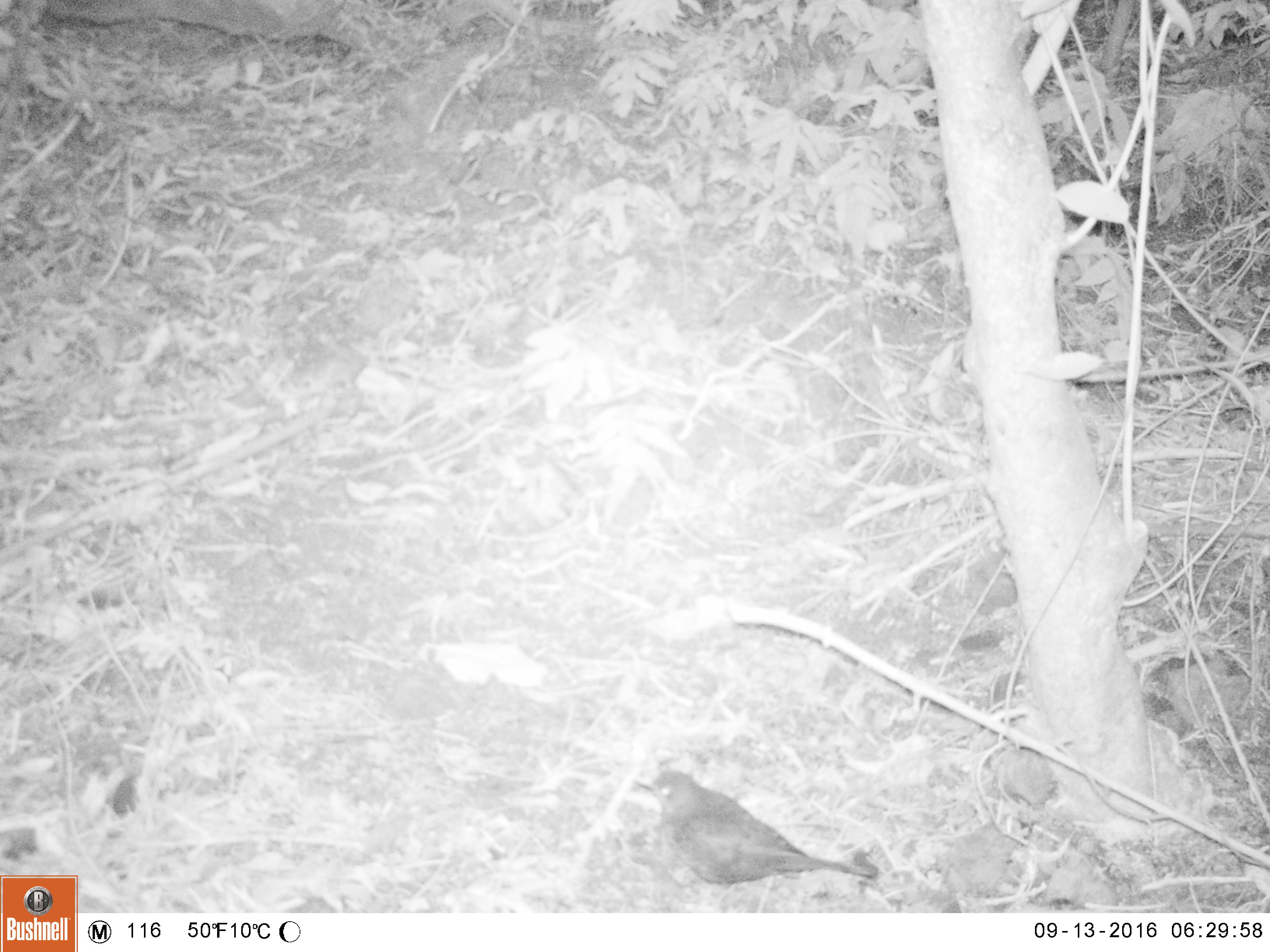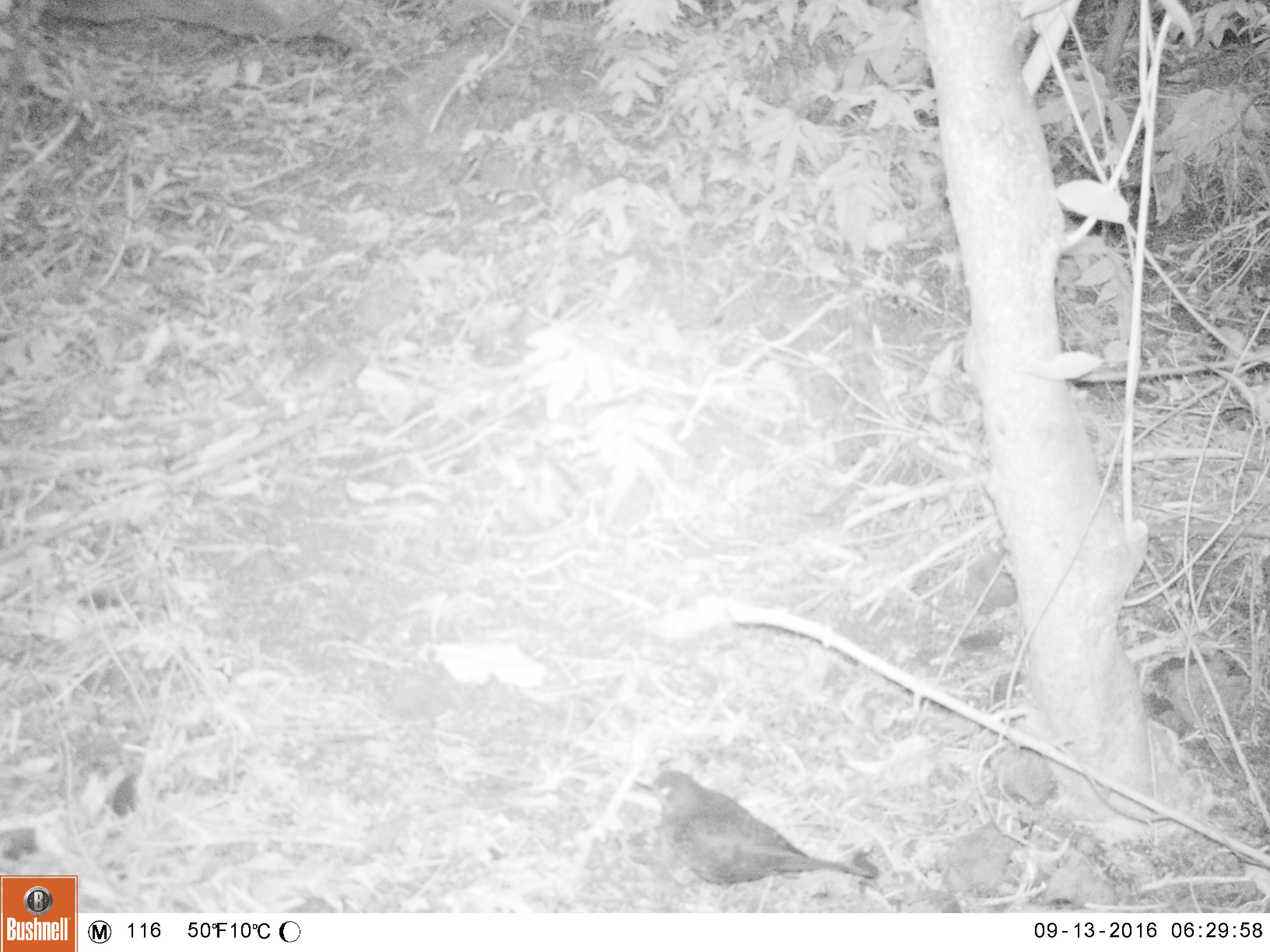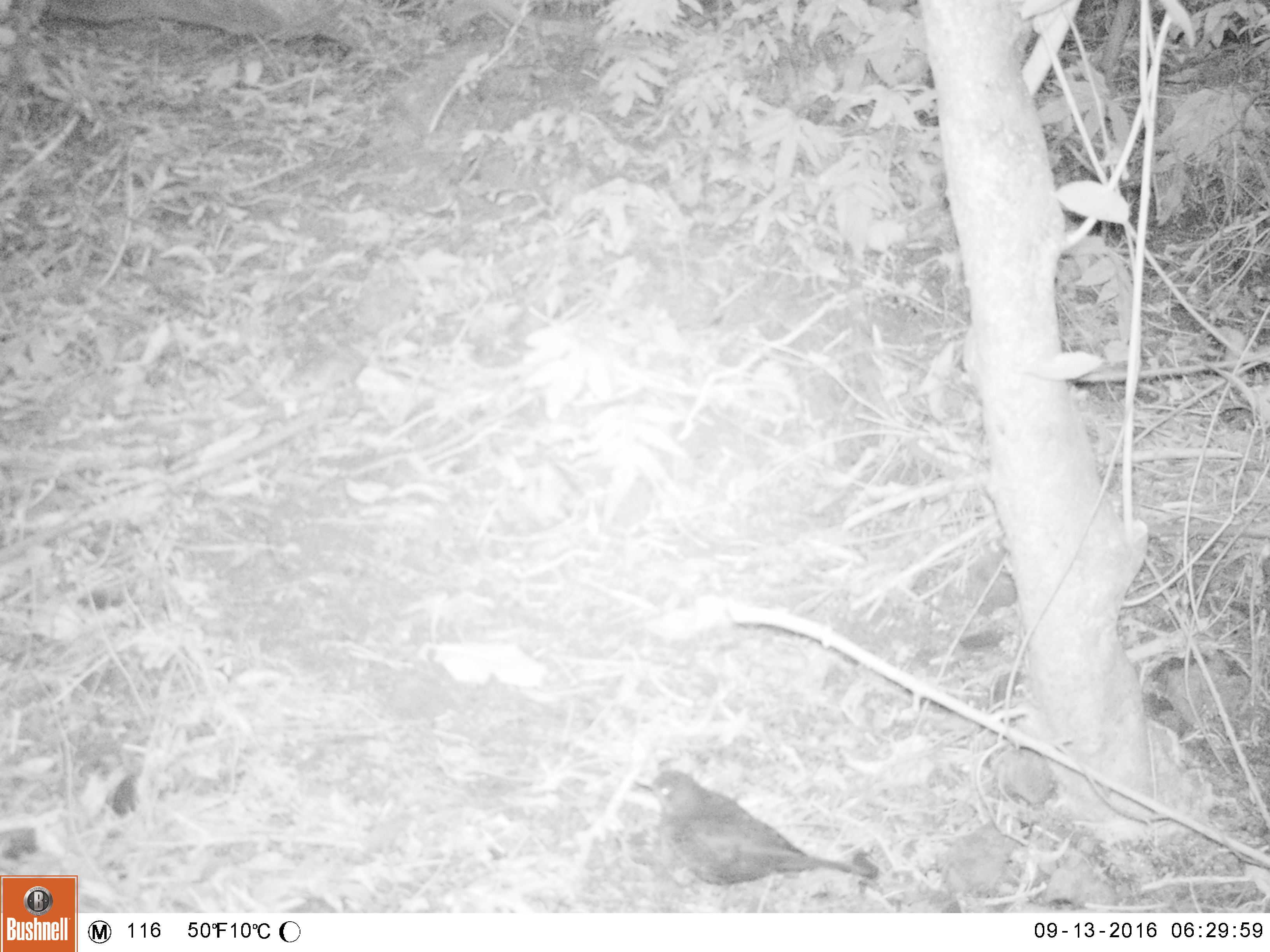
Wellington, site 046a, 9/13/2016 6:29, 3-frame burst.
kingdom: Animalia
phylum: Chordata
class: Aves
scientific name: Aves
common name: bird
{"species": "bird (Aves)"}